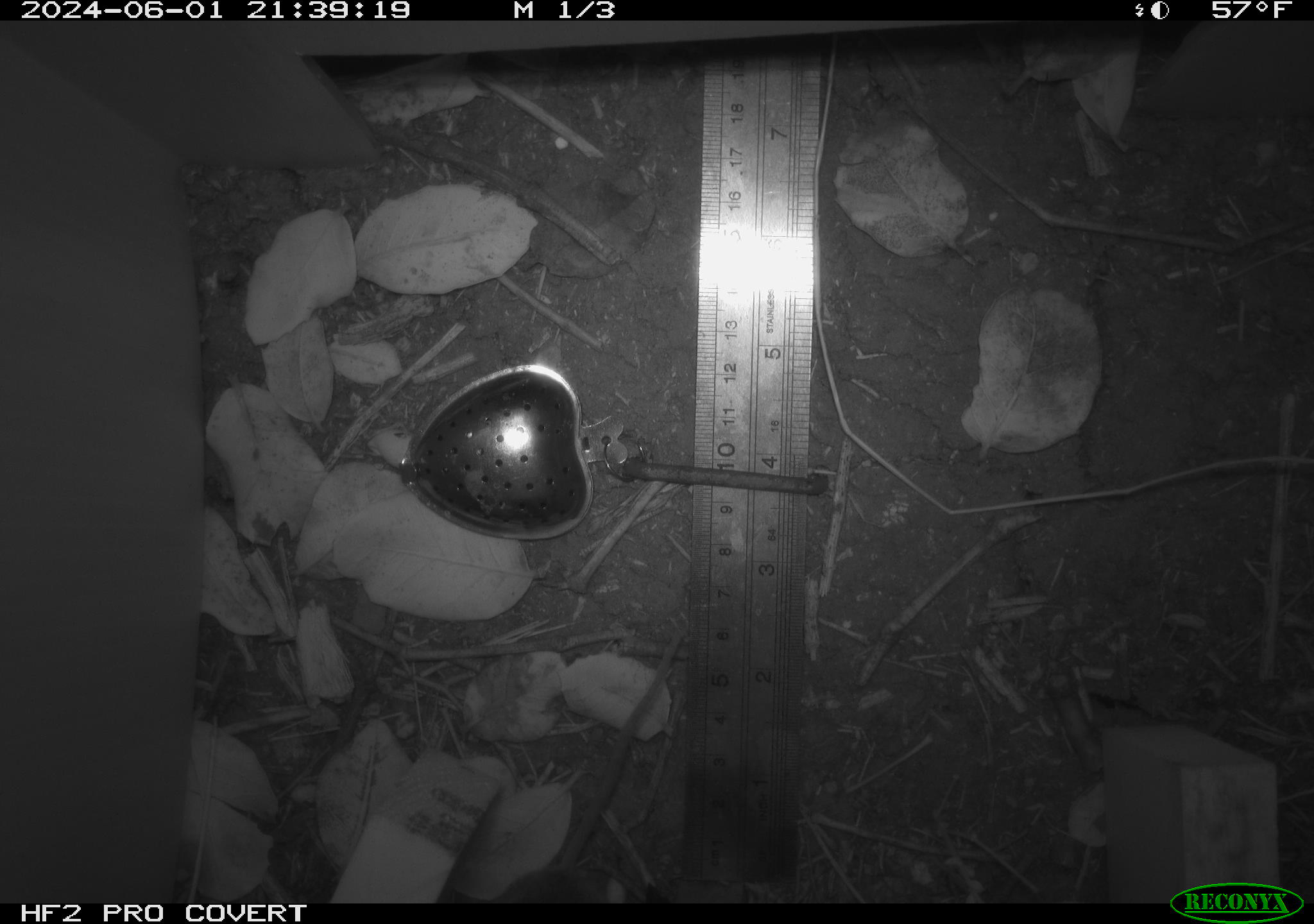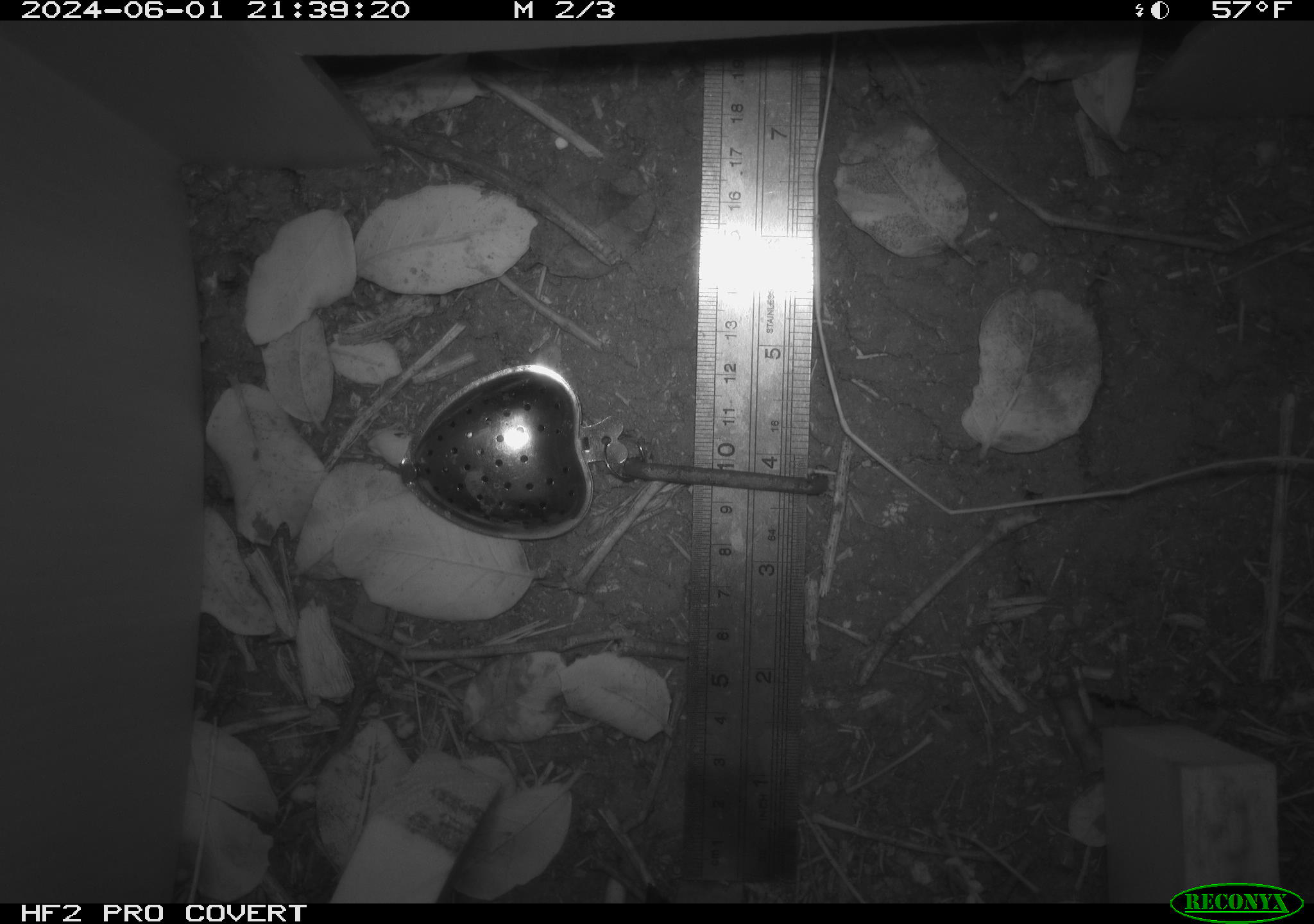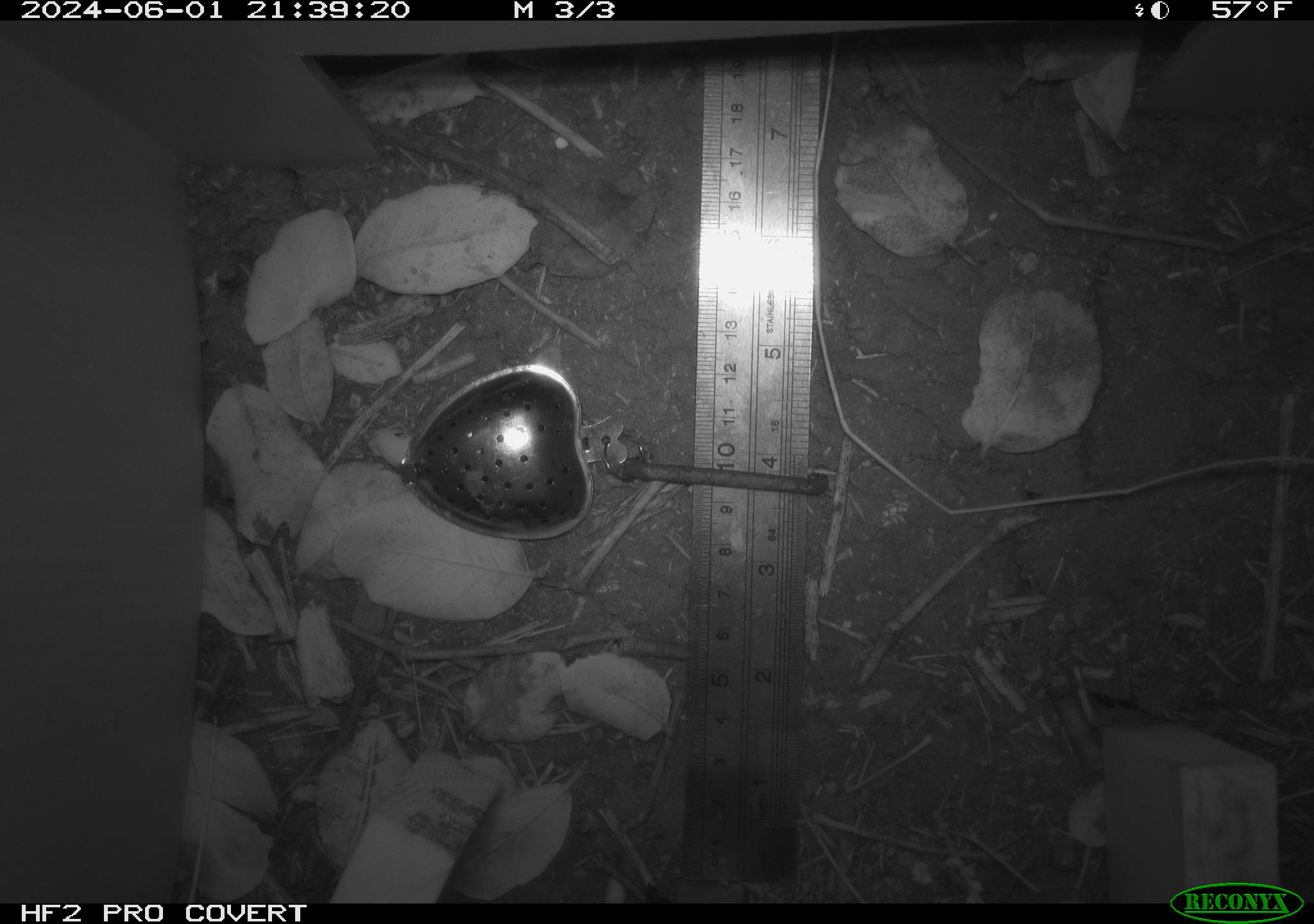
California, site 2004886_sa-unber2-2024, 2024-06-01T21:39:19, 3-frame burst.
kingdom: Animalia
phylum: Chordata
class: Mammalia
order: Rodentia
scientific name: Rodentia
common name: mouse species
Mouse species (Rodentia).